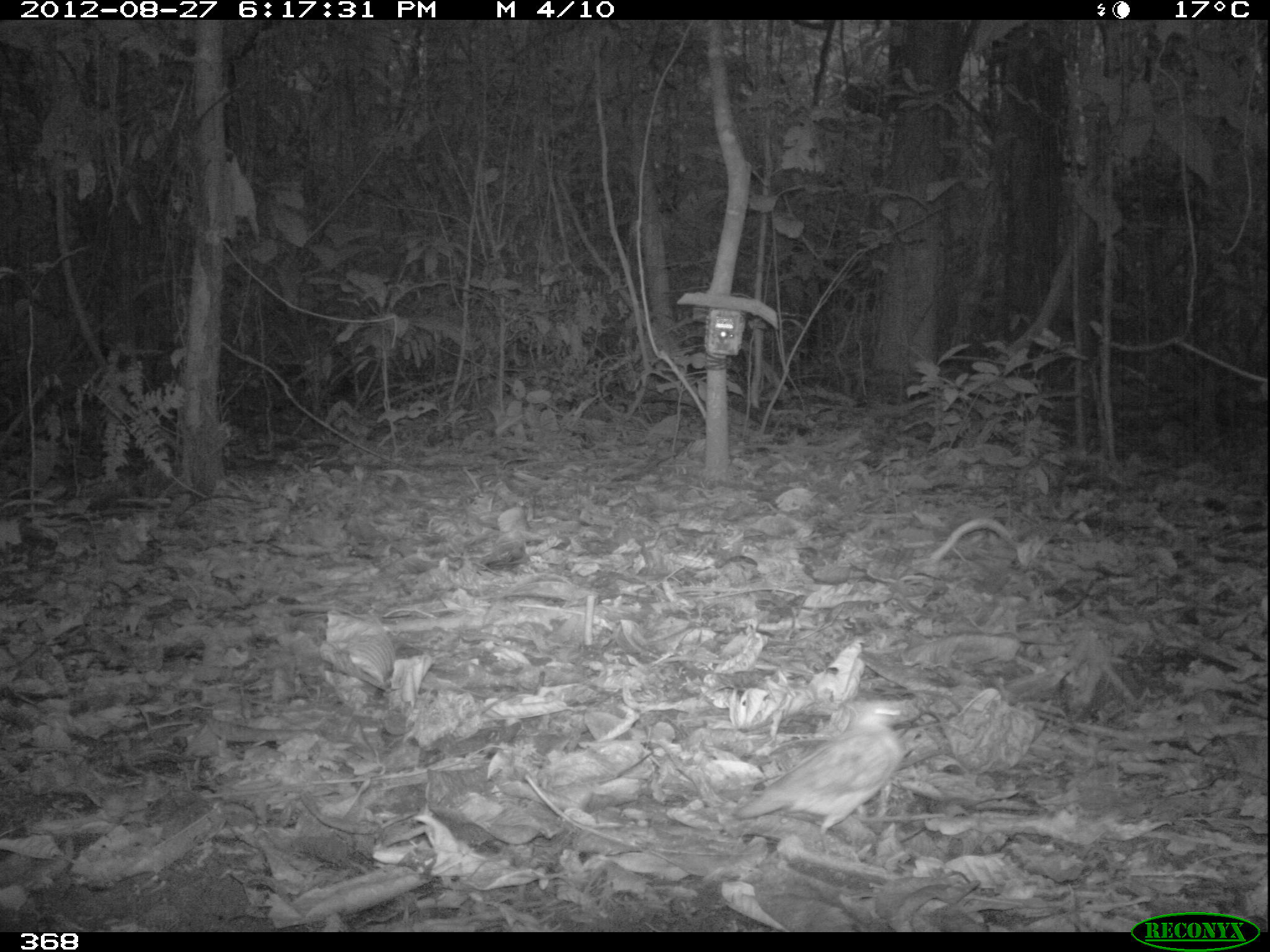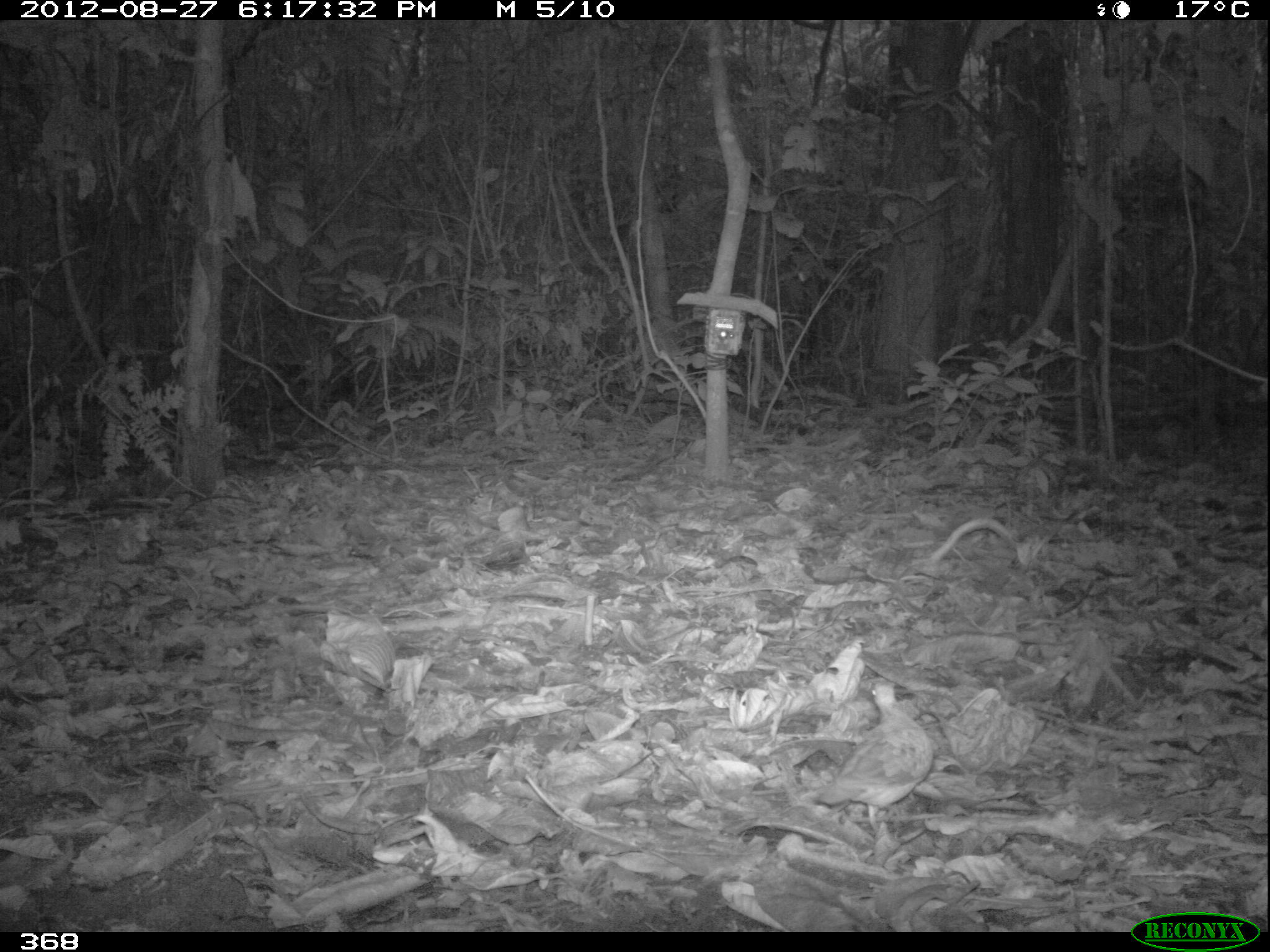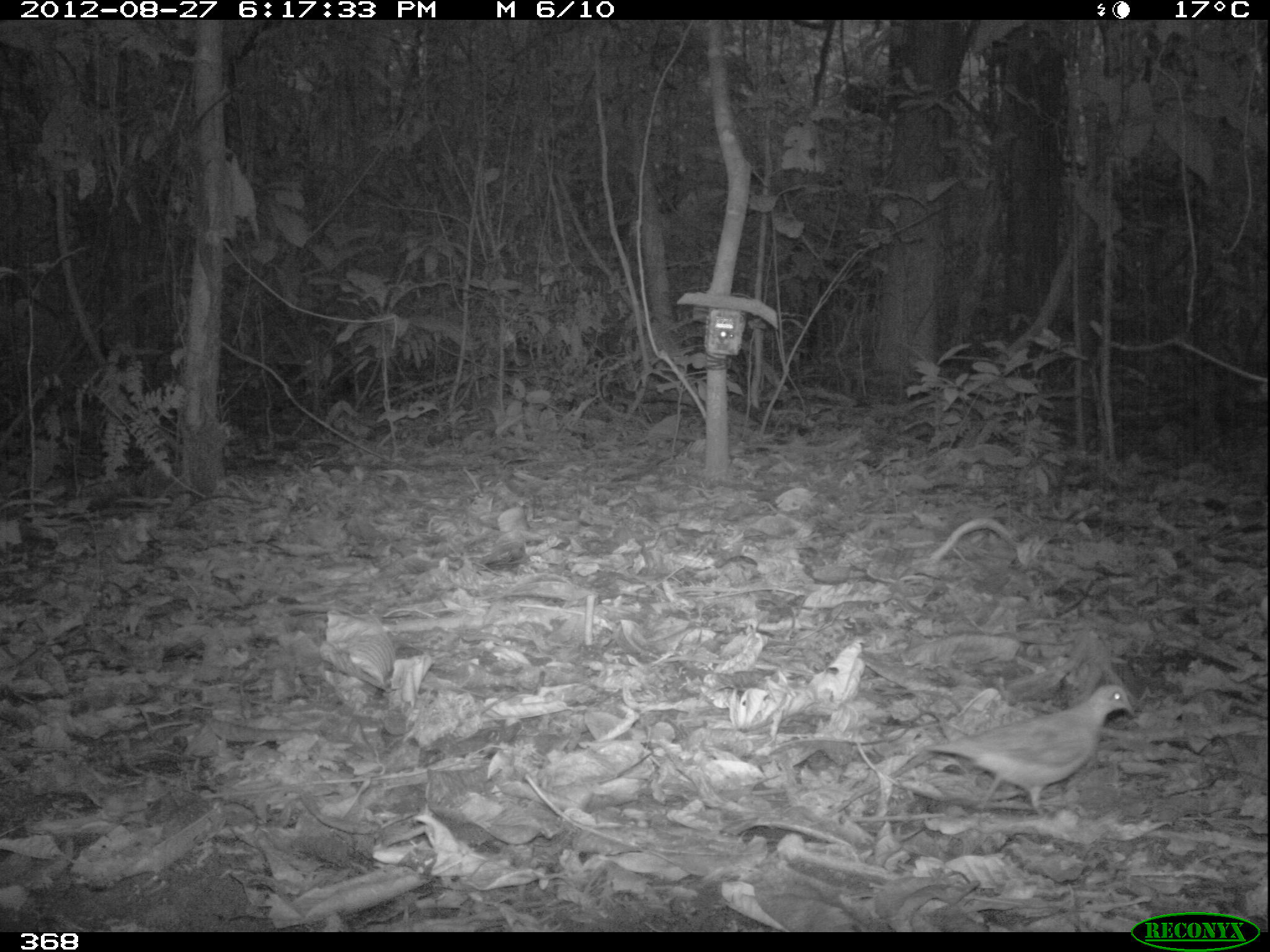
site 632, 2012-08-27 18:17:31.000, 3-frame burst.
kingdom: Animalia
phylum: Chordata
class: Aves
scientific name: Aves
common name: bird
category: unknown bird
Unknown bird (bird) (Aves).